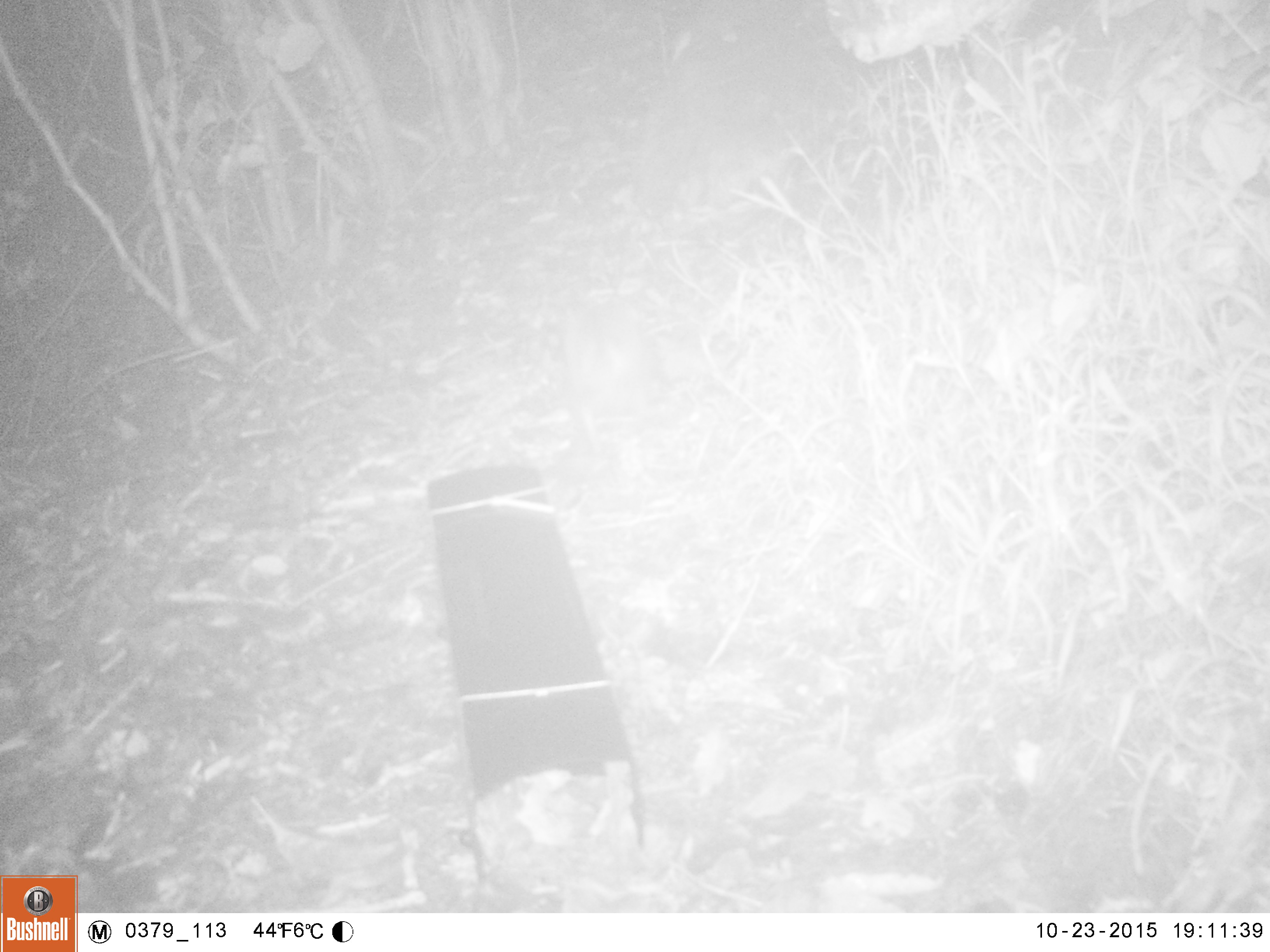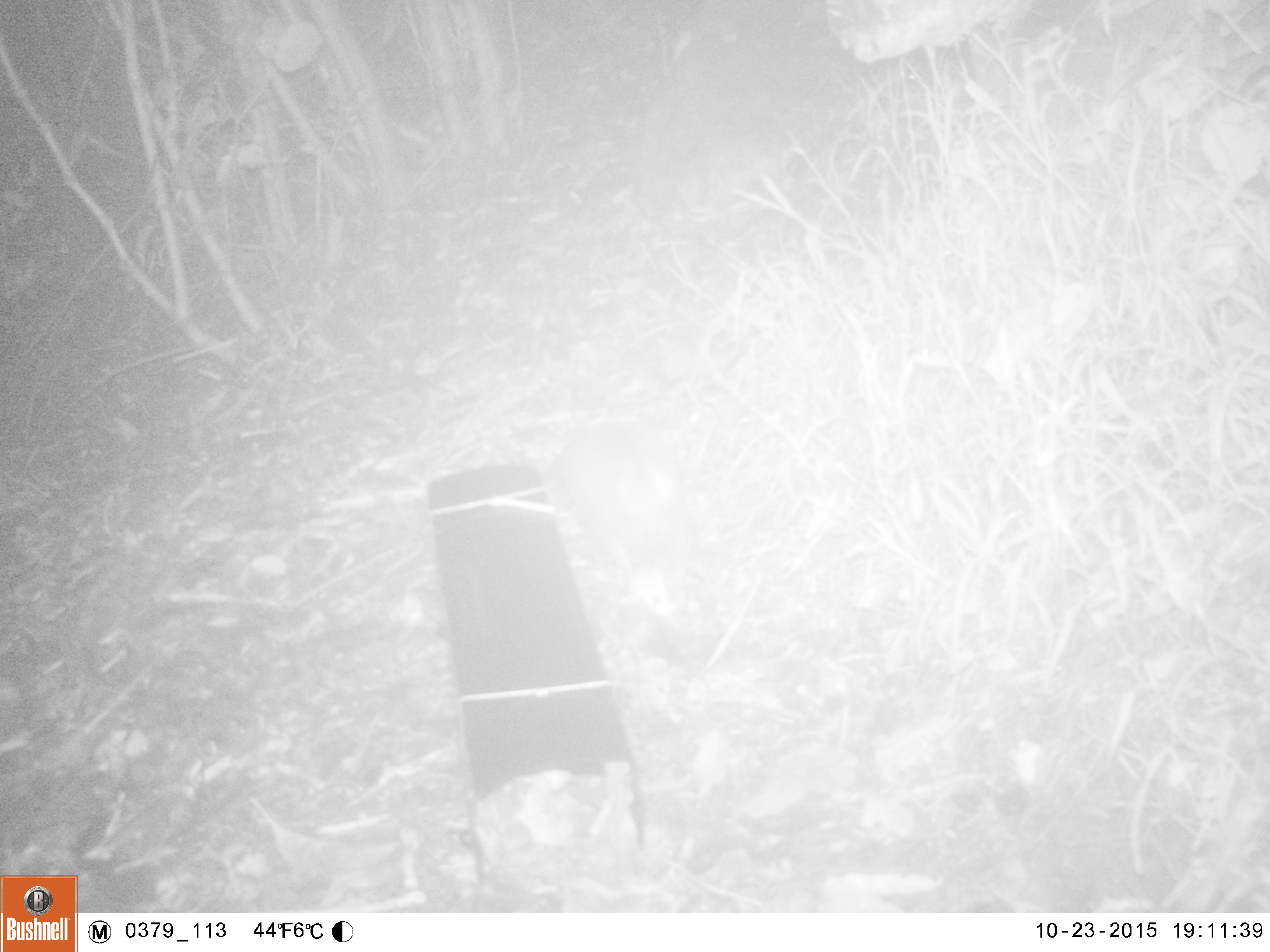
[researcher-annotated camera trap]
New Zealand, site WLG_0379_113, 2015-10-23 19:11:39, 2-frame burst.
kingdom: Animalia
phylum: Chordata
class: Mammalia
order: Eulipotyphla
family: Erinaceidae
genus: Erinaceus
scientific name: Erinaceus europaeus europaeus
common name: european hedgehog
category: hedgehog